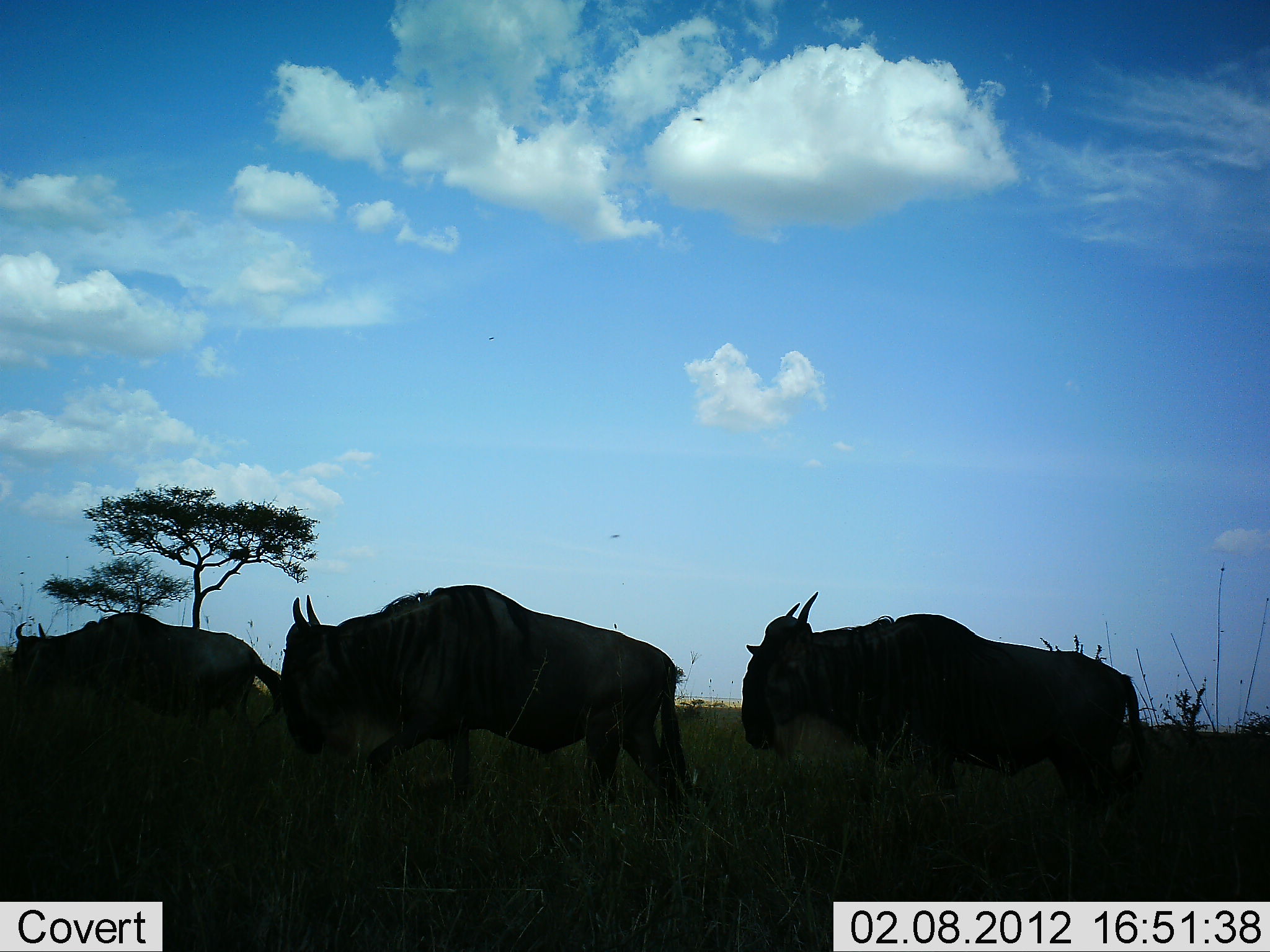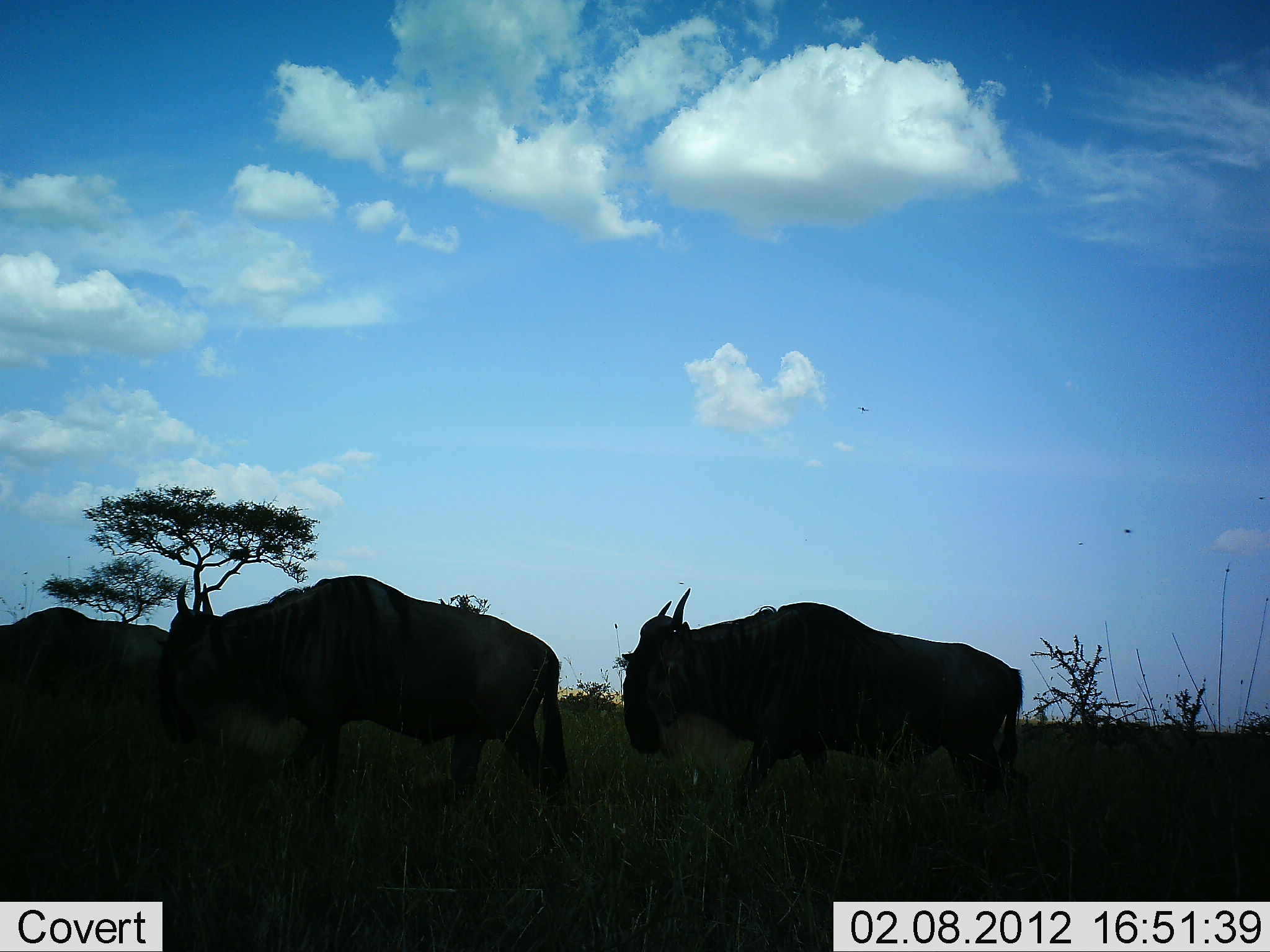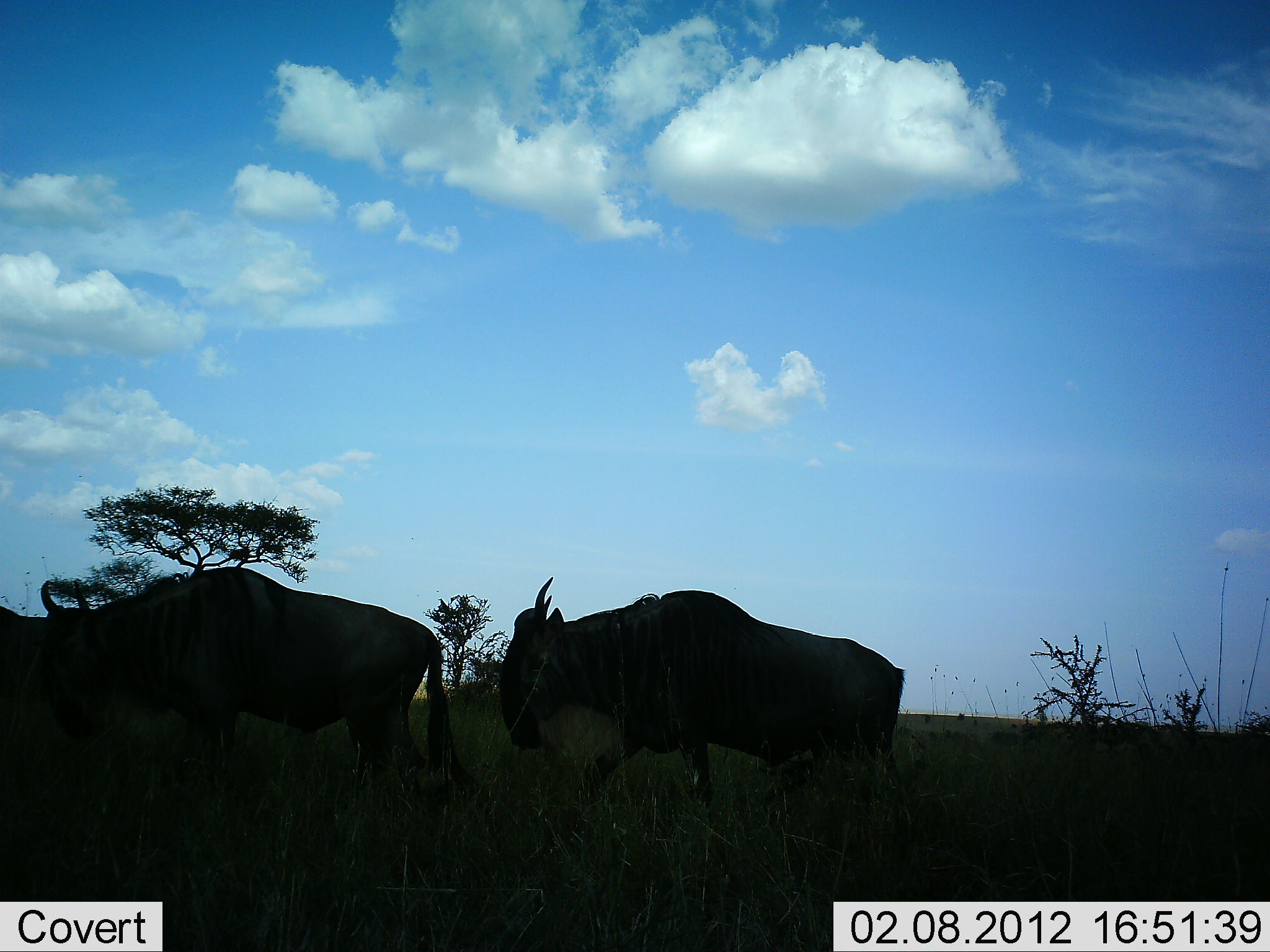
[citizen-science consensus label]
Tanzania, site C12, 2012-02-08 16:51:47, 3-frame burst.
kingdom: Animalia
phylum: Chordata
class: Mammalia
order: Artiodactyla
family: Bovidae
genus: Connochaetes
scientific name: Connochaetes taurinus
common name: blue wildebeest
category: wildebeest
Wildebeest (blue wildebeest) (Connochaetes taurinus), count 3. Behavior (volunteer vote fractions): standing 0%, resting 0%, moving 100%, interacting 0%. Young present (vote fraction): 0%. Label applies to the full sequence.